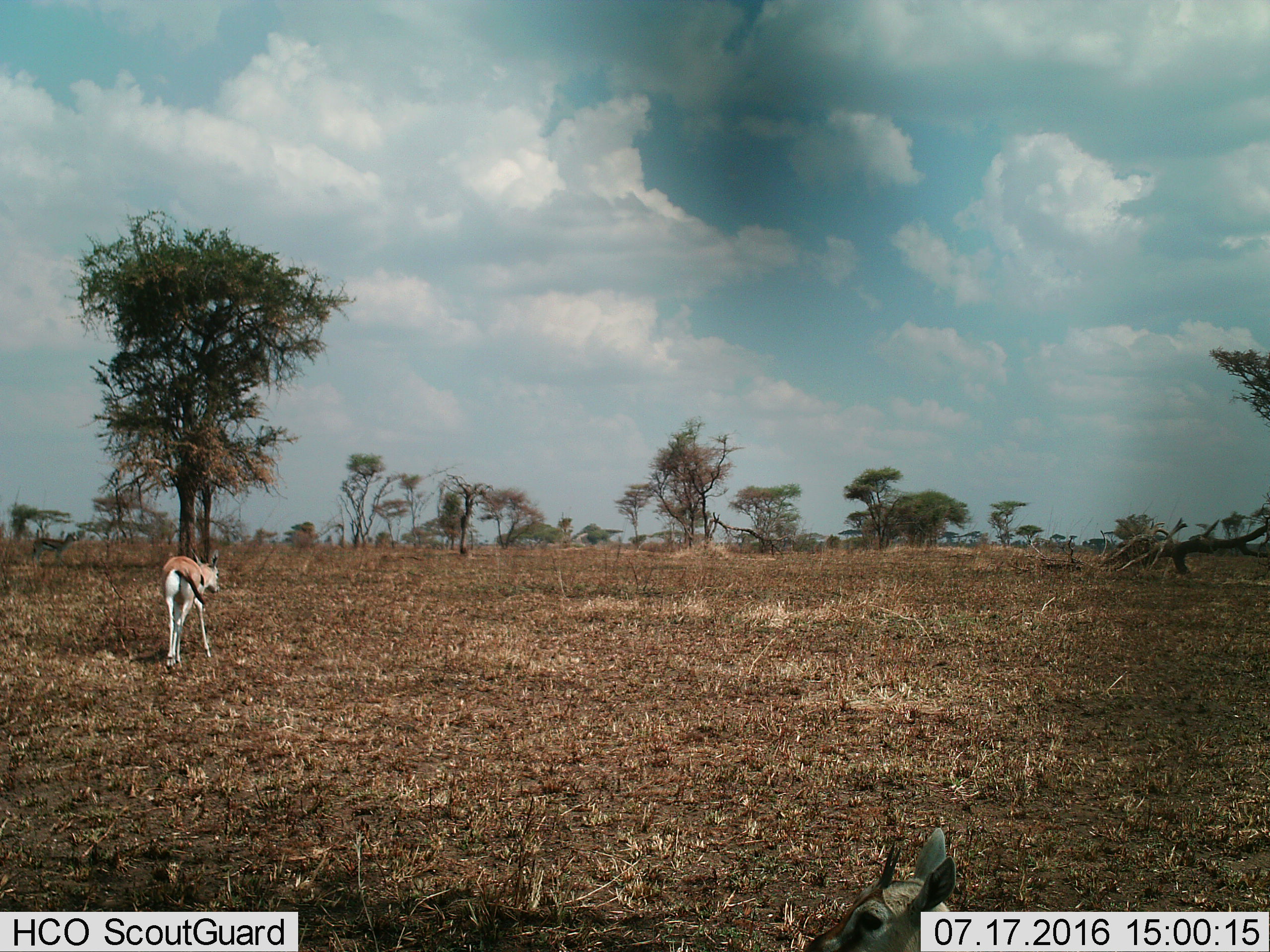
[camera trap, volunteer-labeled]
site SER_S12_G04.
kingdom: Animalia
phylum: Chordata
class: Mammalia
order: Artiodactyla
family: Bovidae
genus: Eudorcas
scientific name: Eudorcas thomsonii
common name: thomson's gazelle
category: gazellethomsons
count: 2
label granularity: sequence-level